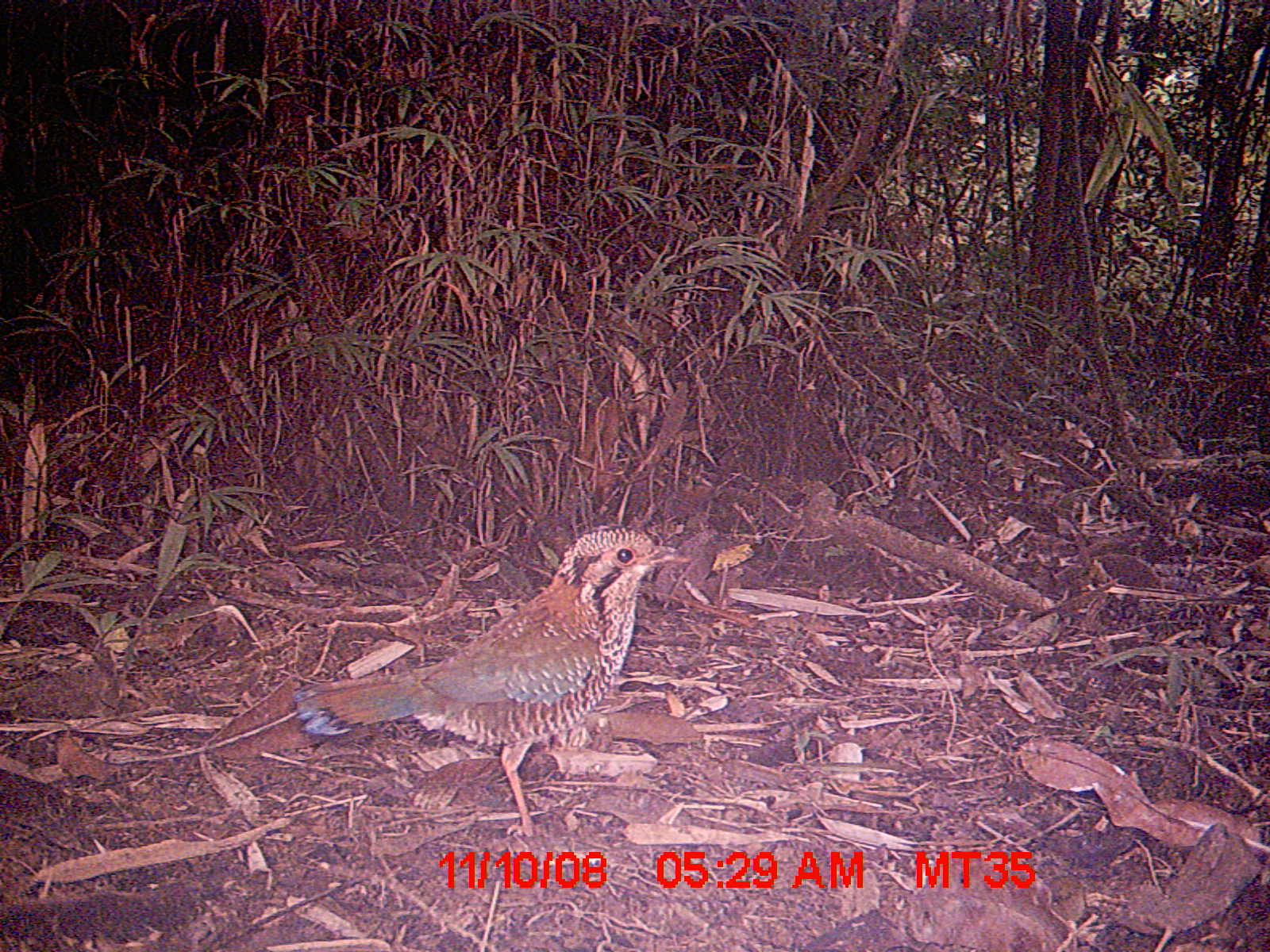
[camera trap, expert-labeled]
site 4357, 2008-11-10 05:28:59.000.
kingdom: Animalia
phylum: Chordata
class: Aves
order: Coraciiformes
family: Brachypteraciidae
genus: Brachypteracias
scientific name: Brachypteracias squamiger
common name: scaly ground-roller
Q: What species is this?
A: Brachypteracias squamiger (scaly ground-roller).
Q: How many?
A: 2.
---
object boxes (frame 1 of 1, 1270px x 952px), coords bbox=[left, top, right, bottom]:
brachypteracias squamiger: bbox=[291, 522, 693, 838]